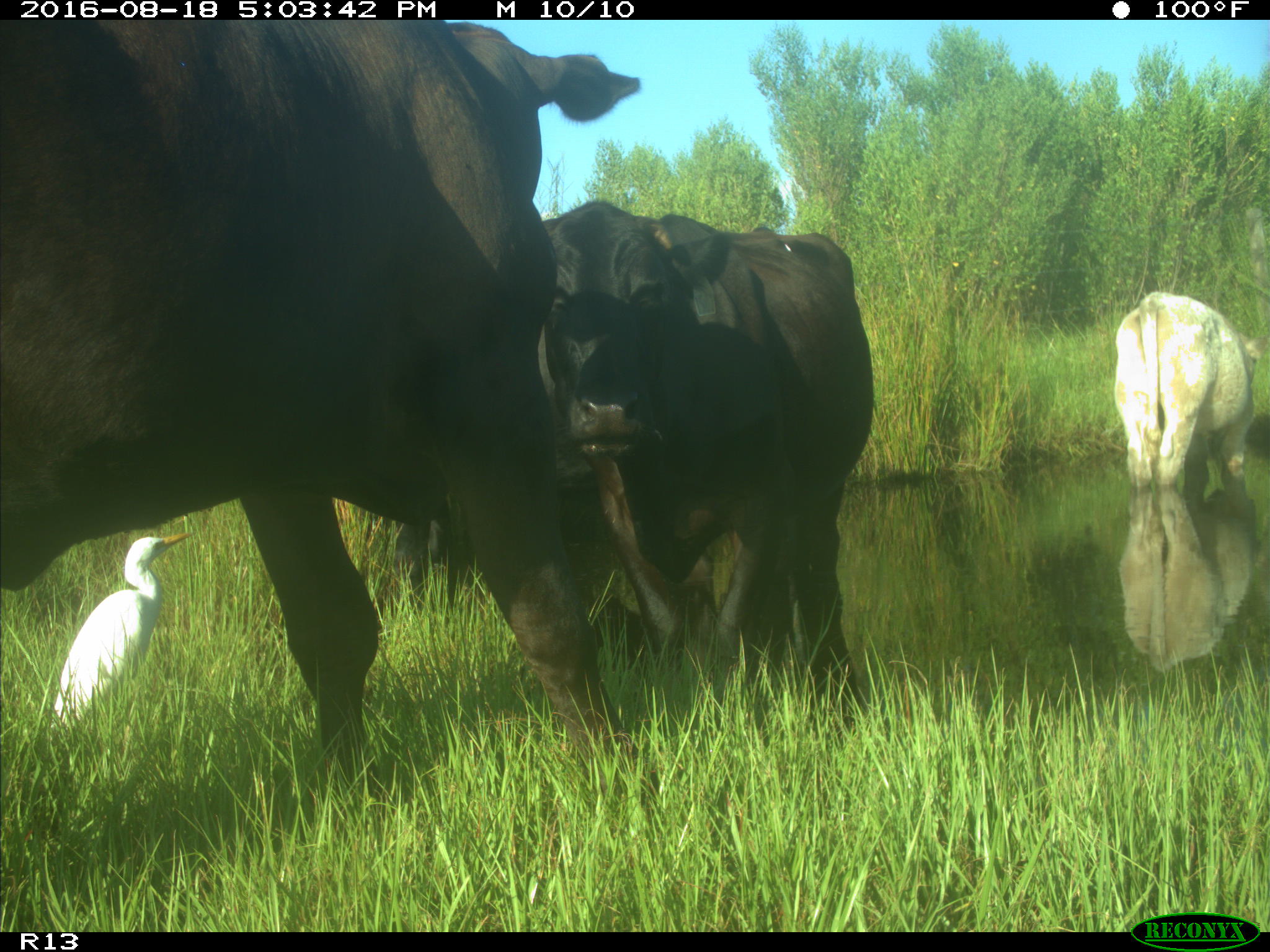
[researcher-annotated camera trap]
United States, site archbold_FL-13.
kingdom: Animalia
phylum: Chordata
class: Mammalia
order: Artiodactyla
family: Bovidae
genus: Bos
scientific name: Bos taurus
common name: domestic cow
Bos taurus (domestic cow).